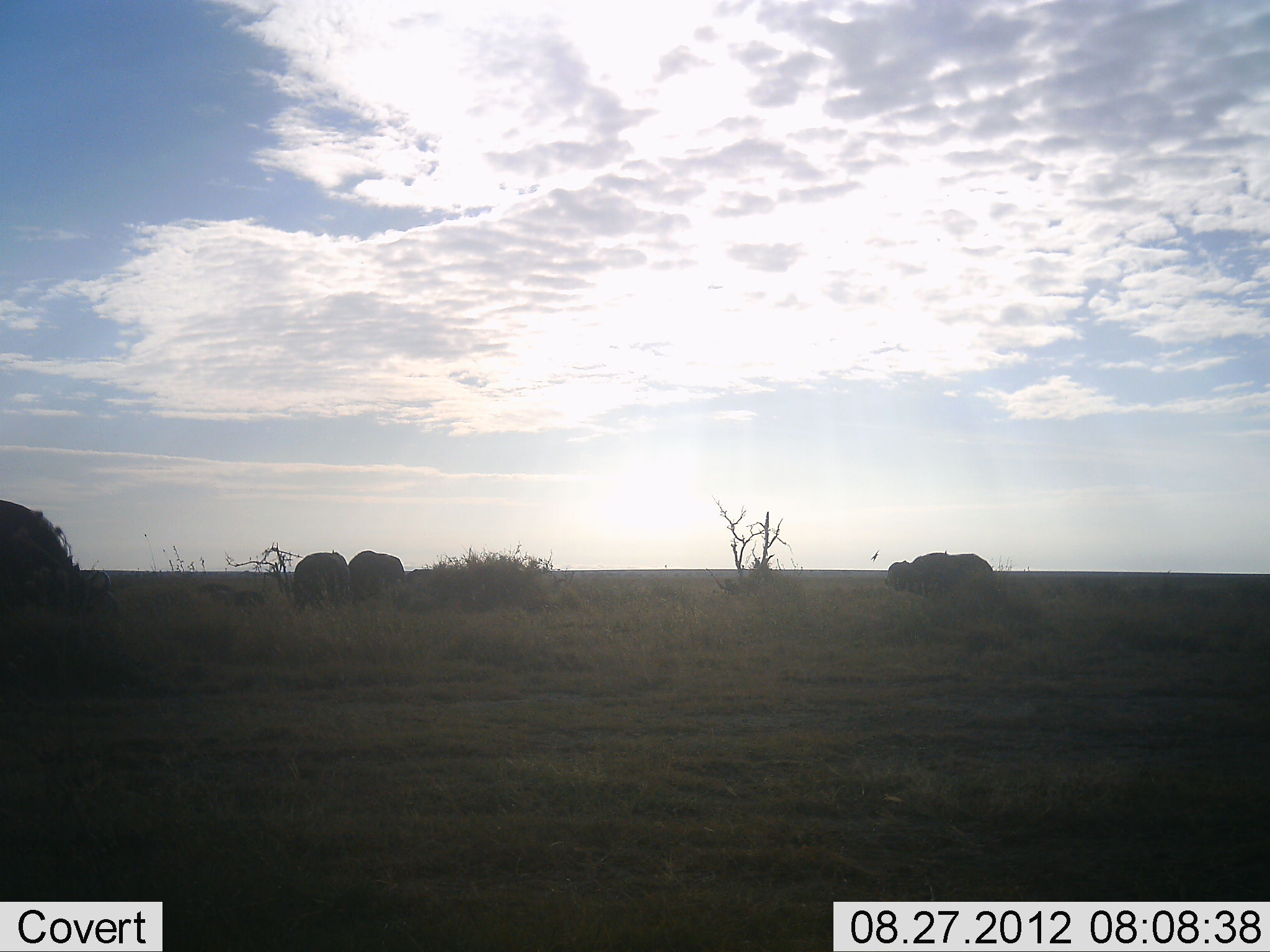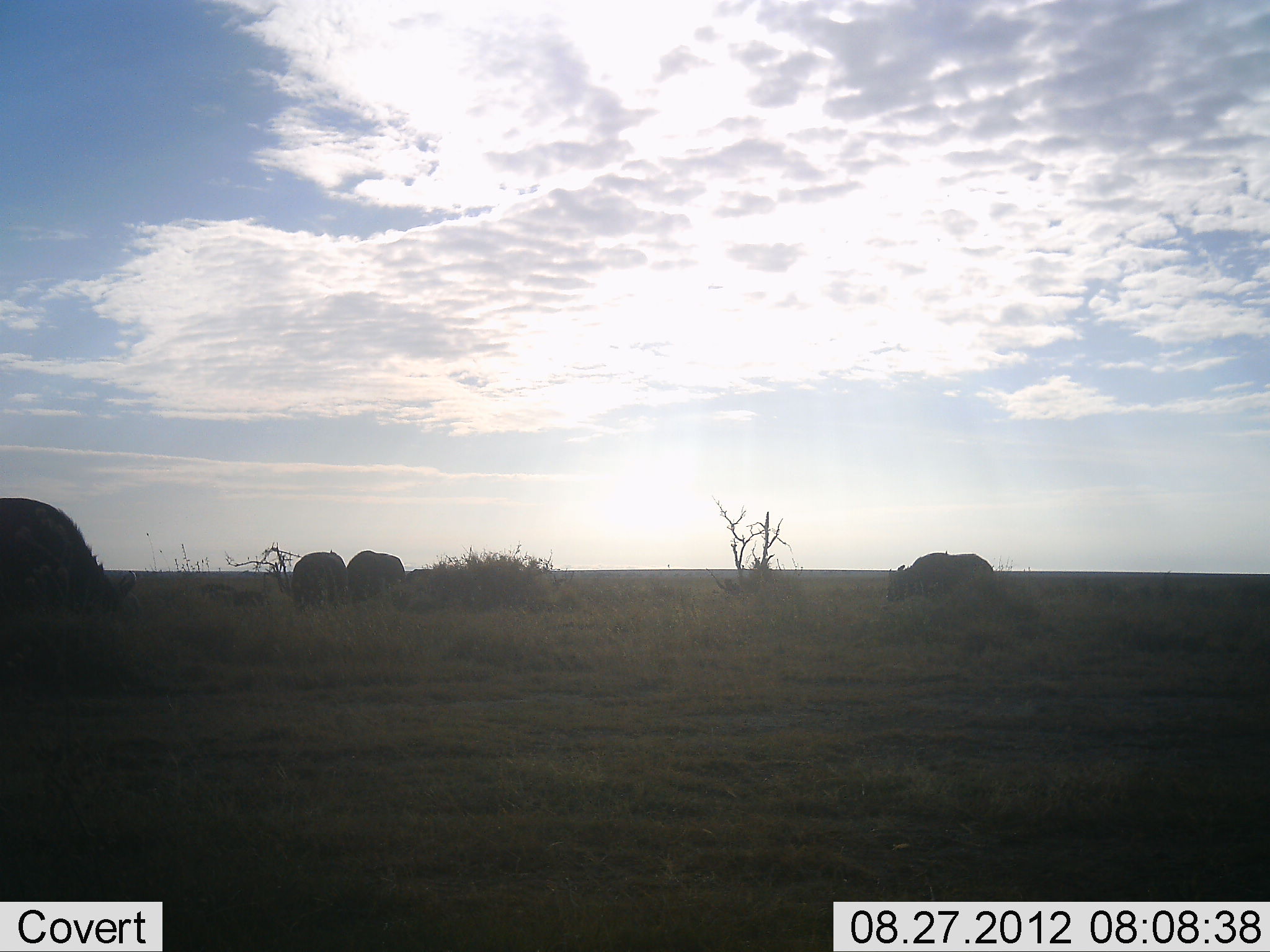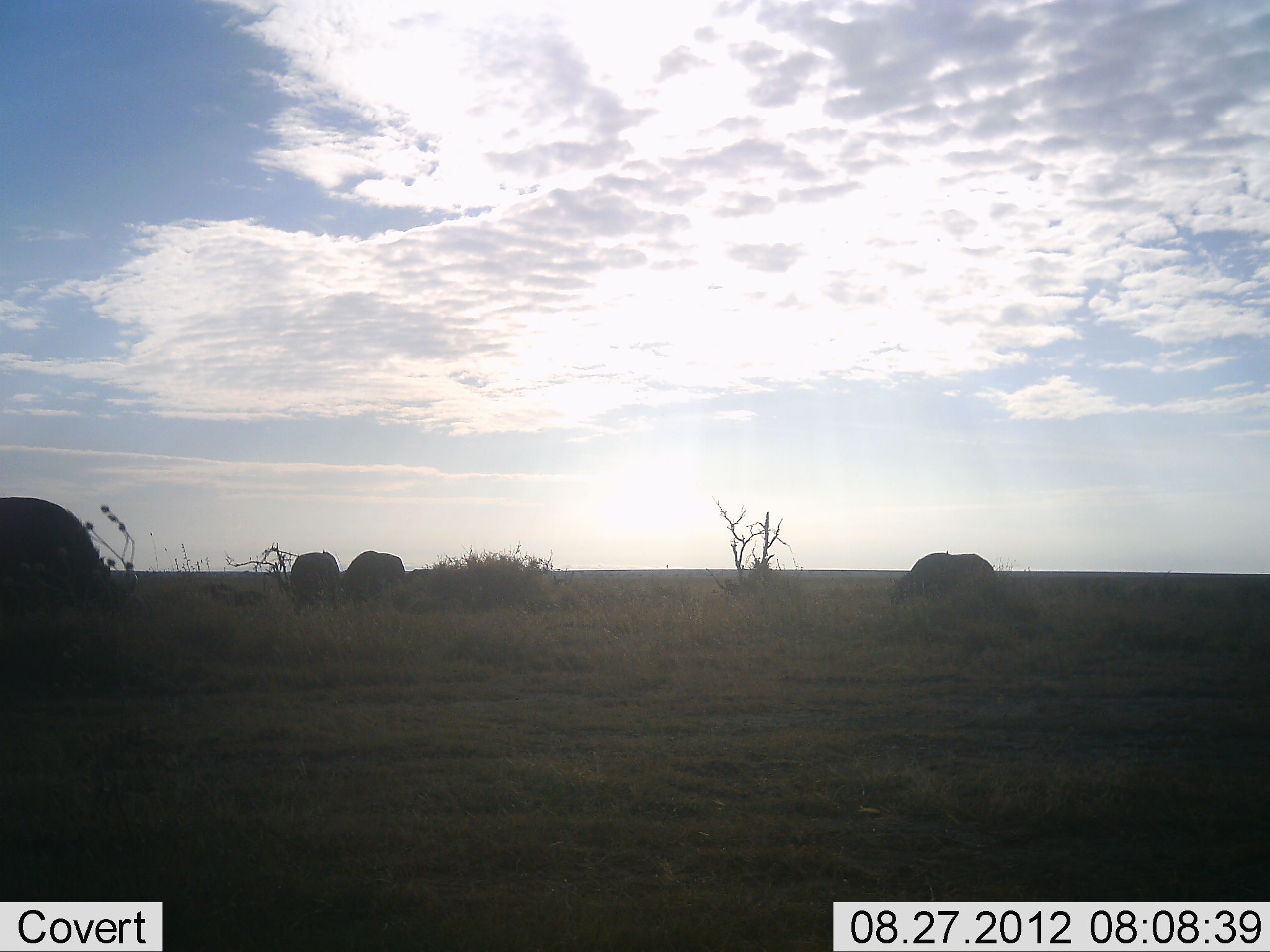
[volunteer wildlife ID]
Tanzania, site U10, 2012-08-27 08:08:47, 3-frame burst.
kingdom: Animalia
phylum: Chordata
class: Mammalia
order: Artiodactyla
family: Bovidae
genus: Syncerus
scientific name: Syncerus caffer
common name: cape buffalo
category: buffalo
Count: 4.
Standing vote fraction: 55%.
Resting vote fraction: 0%.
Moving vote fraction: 18%.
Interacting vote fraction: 0%.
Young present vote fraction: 9%.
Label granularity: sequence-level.